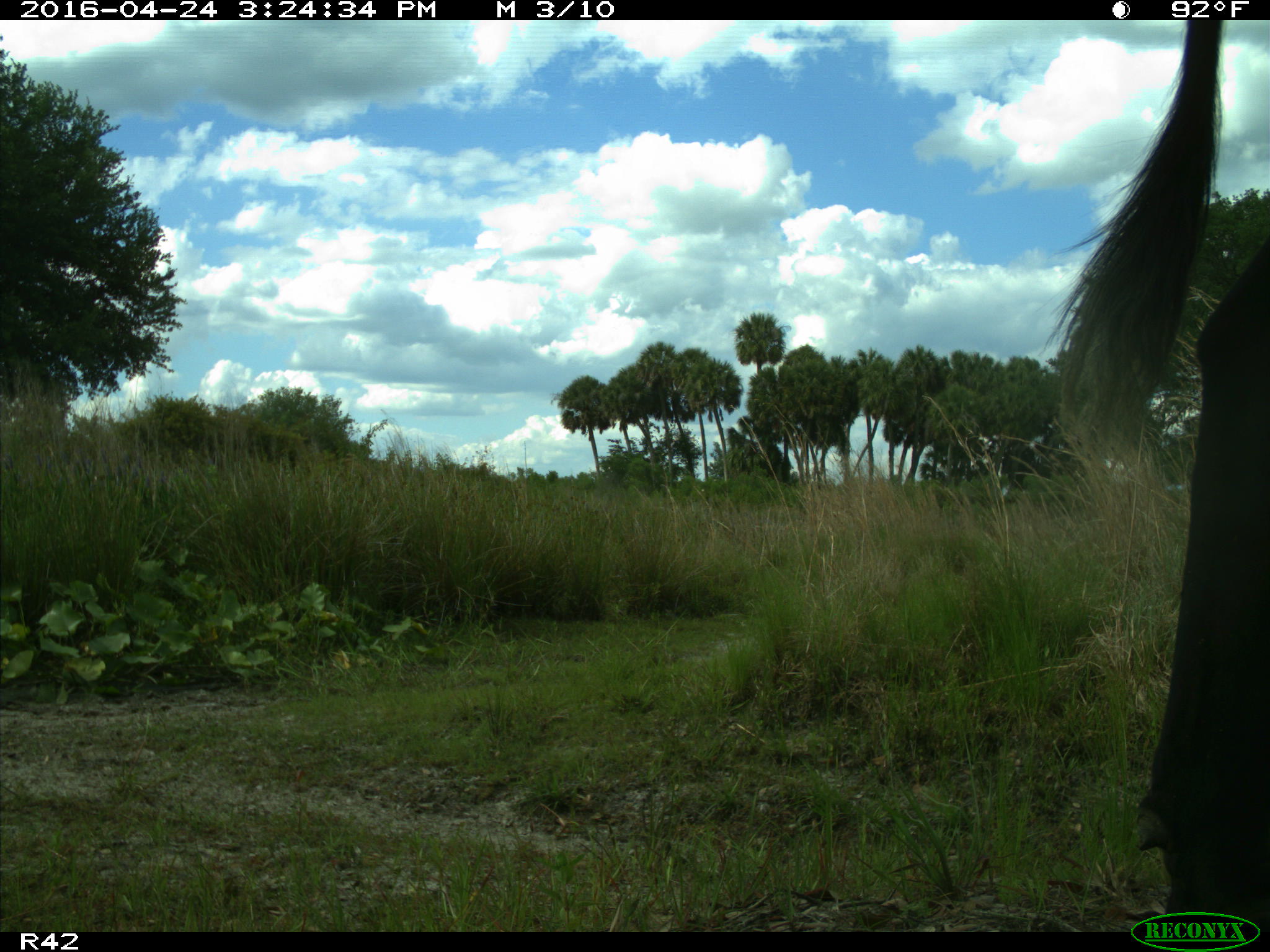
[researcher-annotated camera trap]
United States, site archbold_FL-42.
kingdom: Animalia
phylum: Chordata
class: Mammalia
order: Artiodactyla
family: Bovidae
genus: Bos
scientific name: Bos taurus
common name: domestic cow